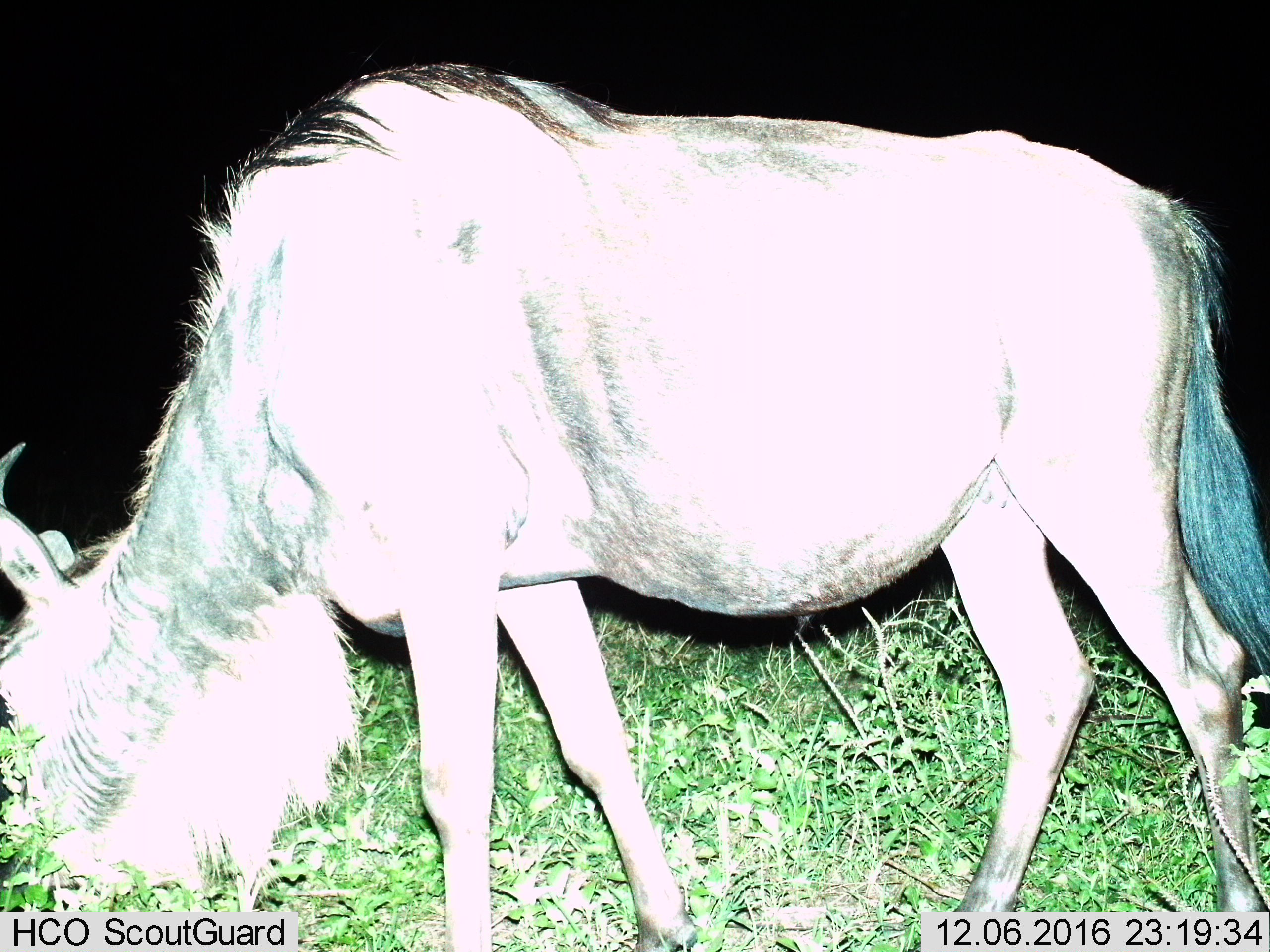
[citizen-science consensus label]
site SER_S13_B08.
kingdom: Animalia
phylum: Chordata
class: Mammalia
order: Artiodactyla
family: Bovidae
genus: Connochaetes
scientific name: Connochaetes taurinus taurinus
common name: blue wildebeest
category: wildebeestblue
Wildebeestblue (blue wildebeest) (Connochaetes taurinus taurinus), count 1. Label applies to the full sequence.